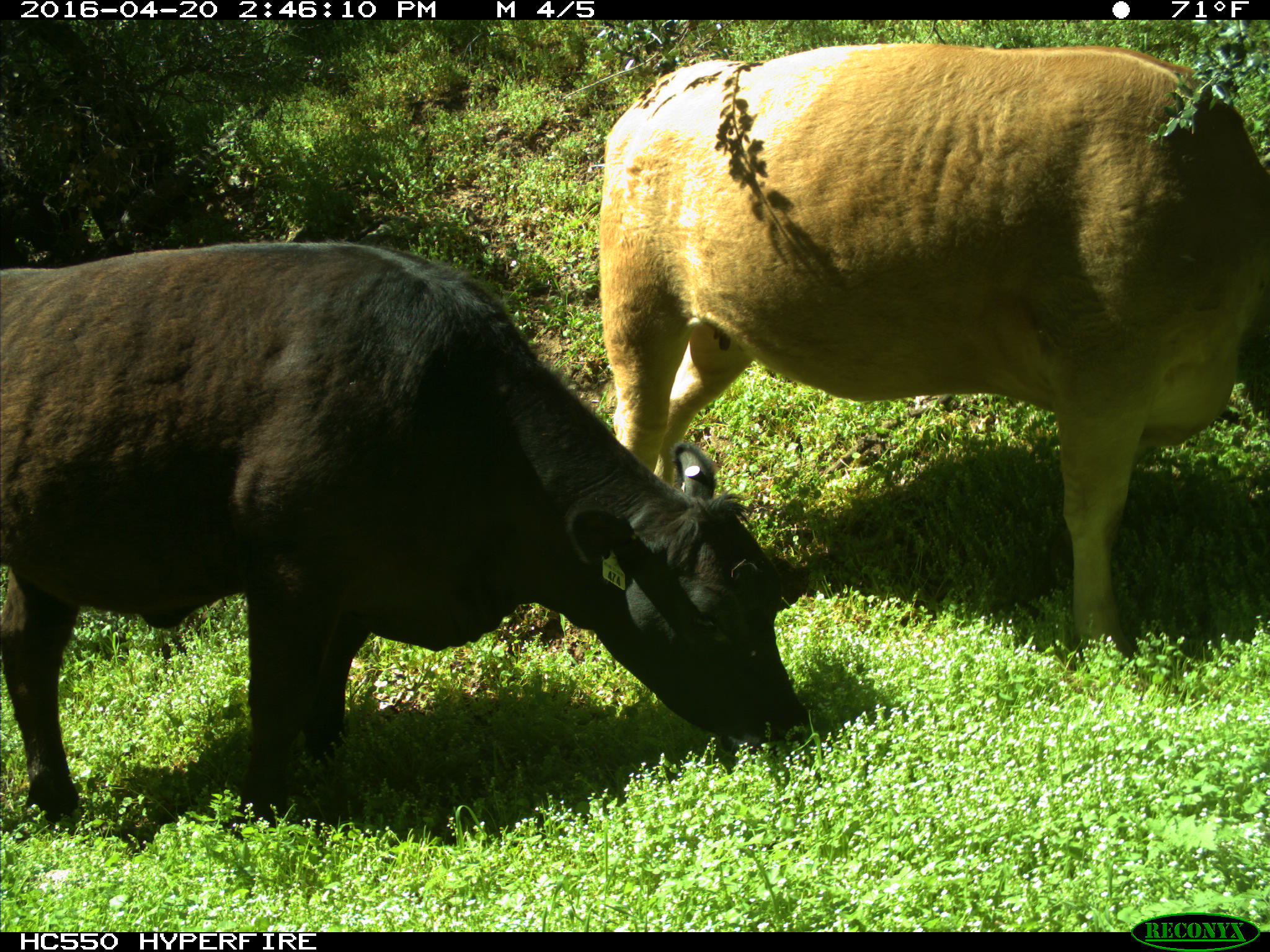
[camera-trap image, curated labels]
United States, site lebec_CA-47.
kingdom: Animalia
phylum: Chordata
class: Mammalia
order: Artiodactyla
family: Bovidae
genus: Bos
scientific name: Bos taurus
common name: domestic cow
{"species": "Bos taurus (domestic cow)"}